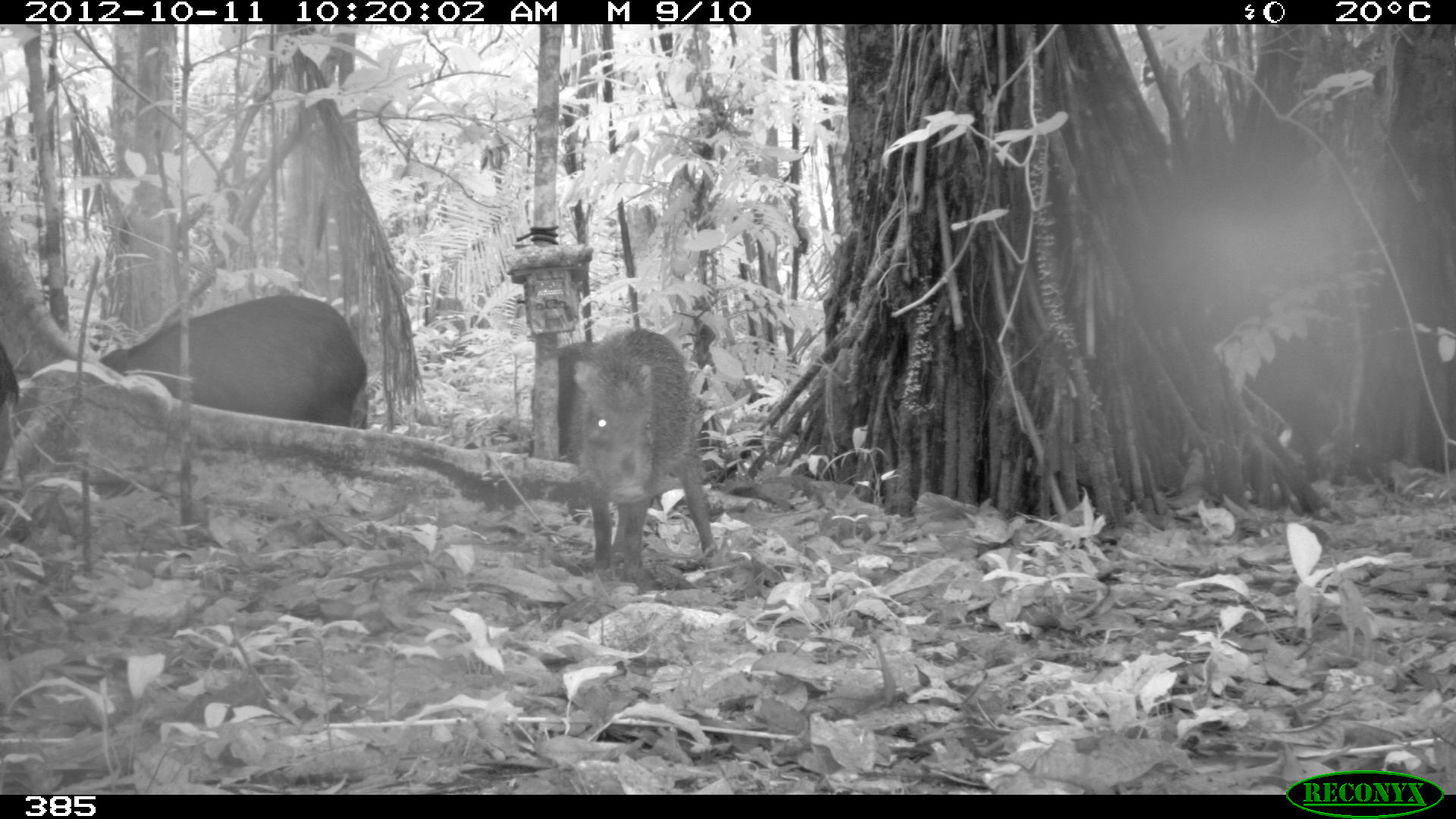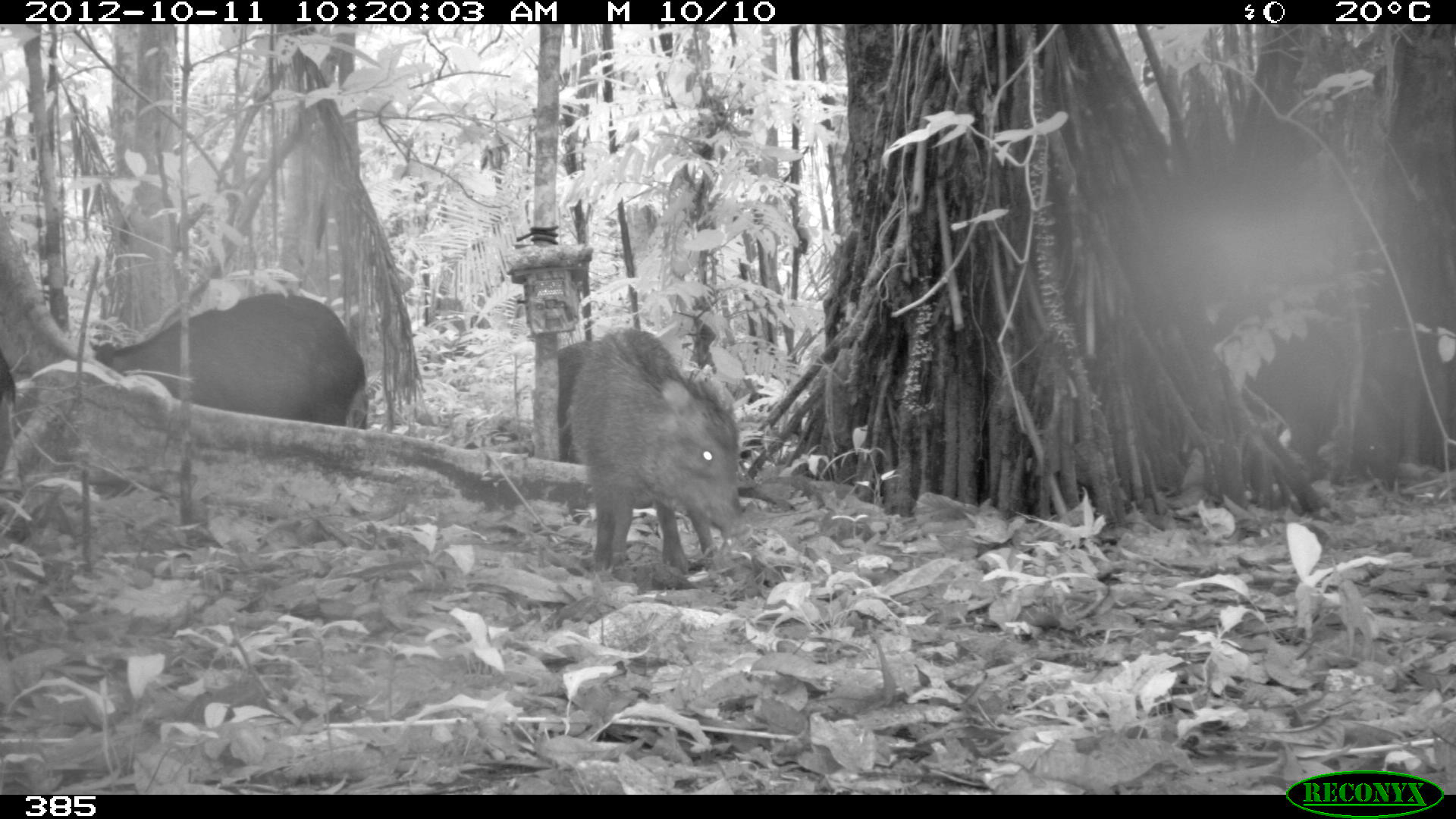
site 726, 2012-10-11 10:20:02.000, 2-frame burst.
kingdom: Animalia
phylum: Chordata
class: Mammalia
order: Artiodactyla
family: Tayassuidae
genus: Tayassu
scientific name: Tayassu pecari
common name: white-lipped peccary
Tayassu pecari (white-lipped peccary).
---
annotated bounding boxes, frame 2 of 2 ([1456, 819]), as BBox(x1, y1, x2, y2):
tayassu pecari: BBox(562, 326, 751, 572); BBox(82, 288, 367, 431); BBox(558, 339, 599, 465)